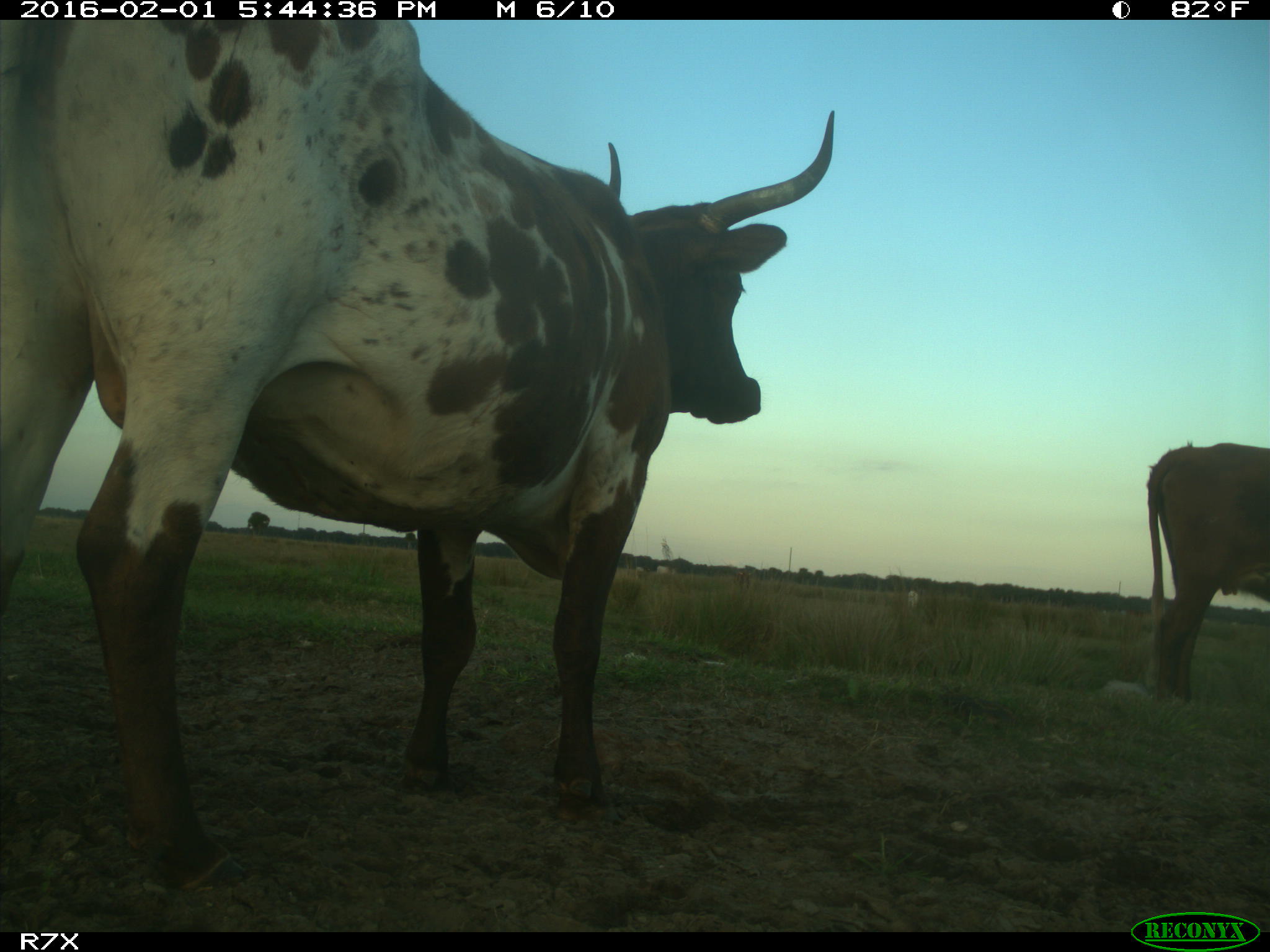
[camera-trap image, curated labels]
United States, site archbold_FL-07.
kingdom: Animalia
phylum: Chordata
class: Mammalia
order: Artiodactyla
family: Bovidae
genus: Bos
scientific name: Bos taurus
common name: domestic cow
Bos taurus (domestic cow).